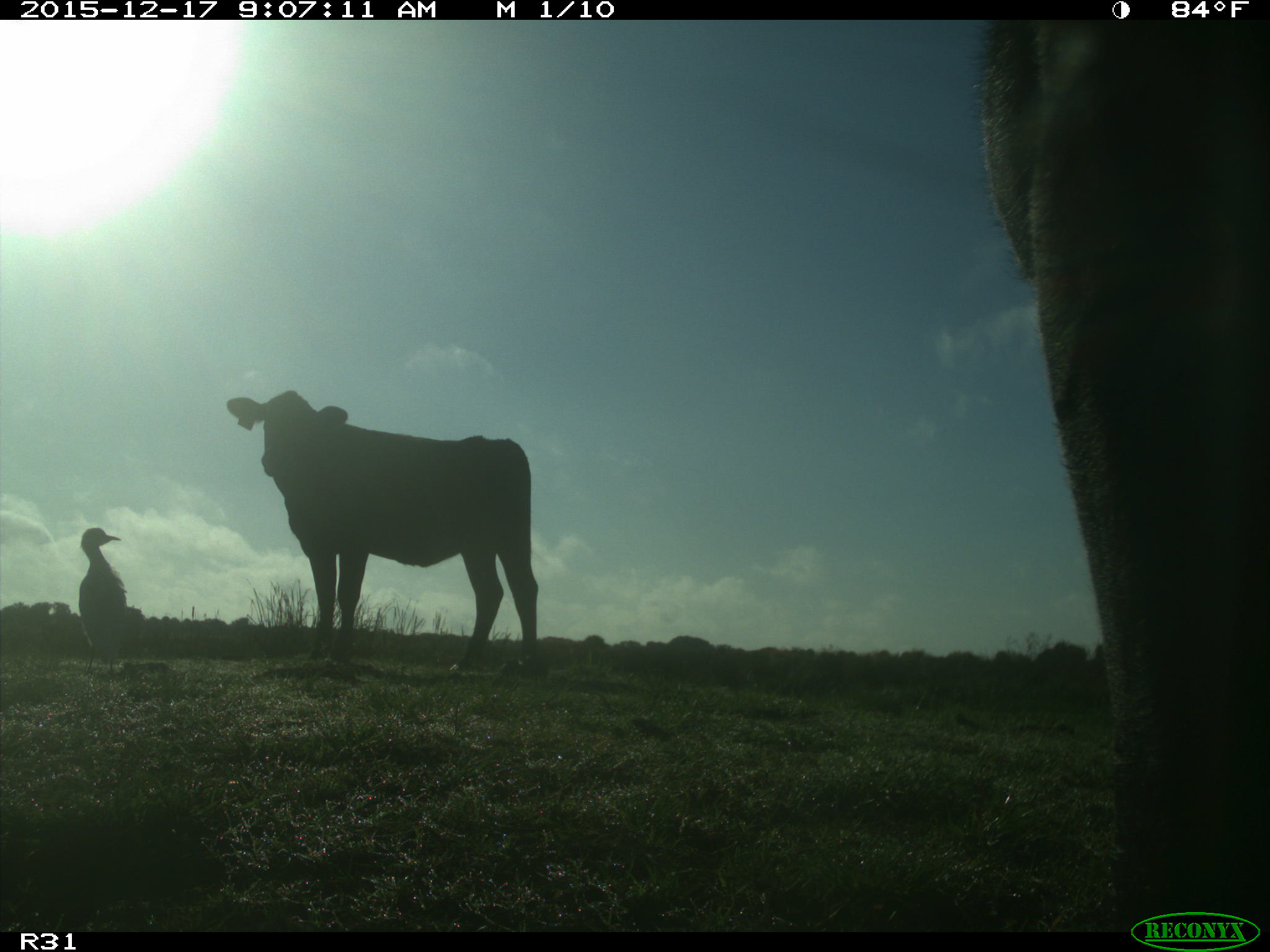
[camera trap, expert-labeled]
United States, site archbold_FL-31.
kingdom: Animalia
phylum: Chordata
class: Mammalia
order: Artiodactyla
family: Bovidae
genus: Bos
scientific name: Bos taurus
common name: domestic cow